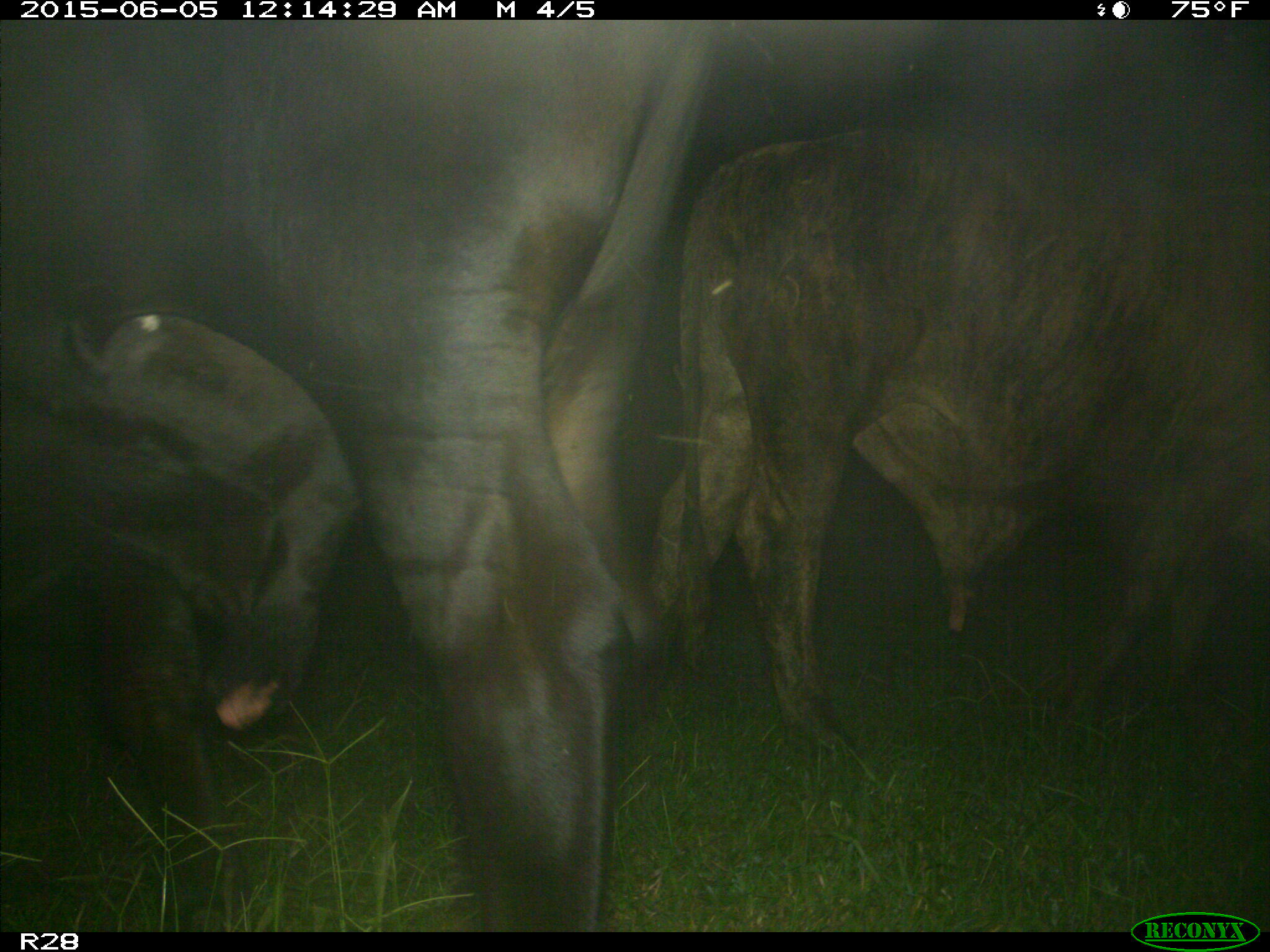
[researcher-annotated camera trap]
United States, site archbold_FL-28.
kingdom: Animalia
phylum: Chordata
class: Mammalia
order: Artiodactyla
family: Bovidae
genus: Bos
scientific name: Bos taurus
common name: domestic cow